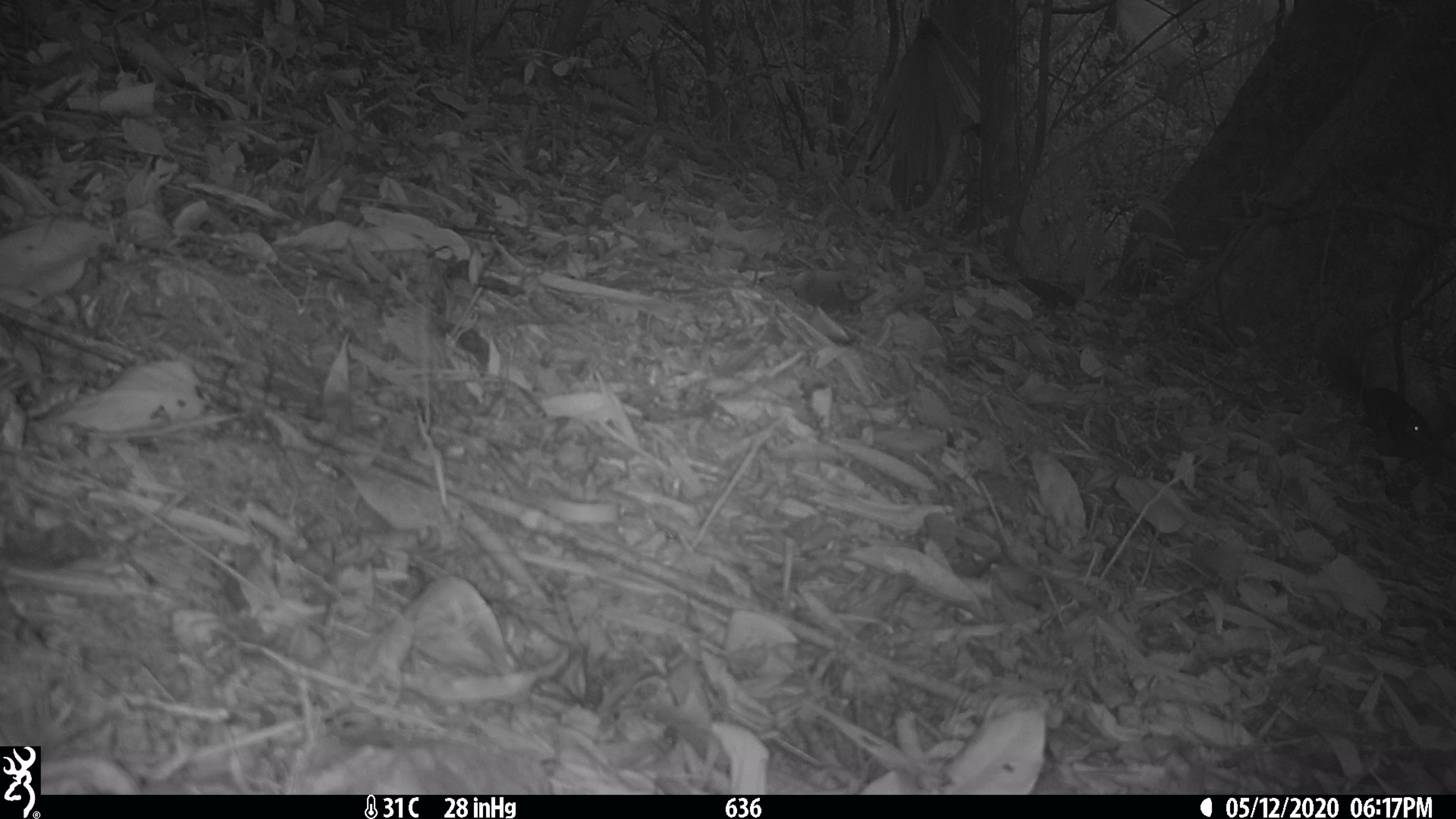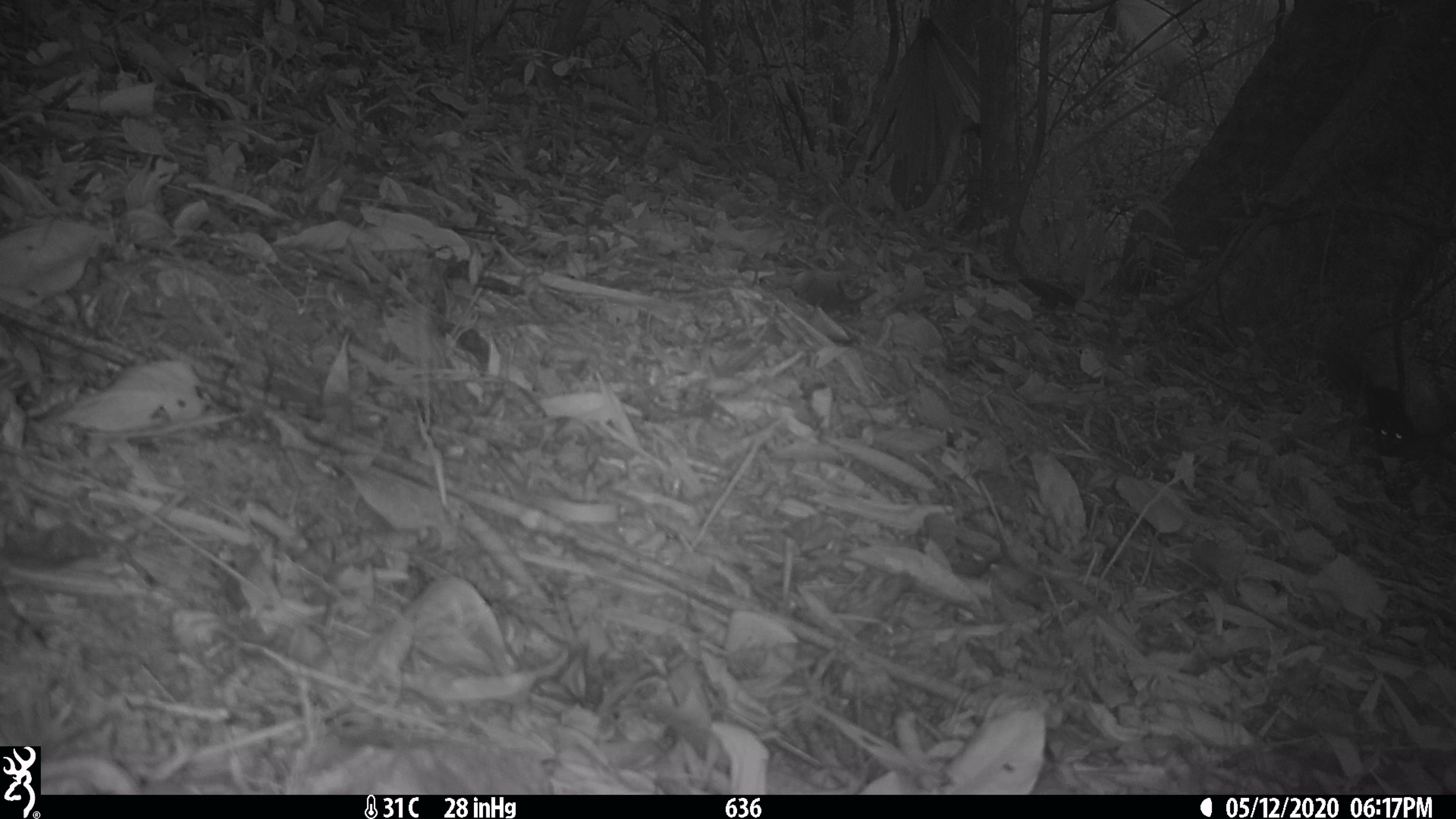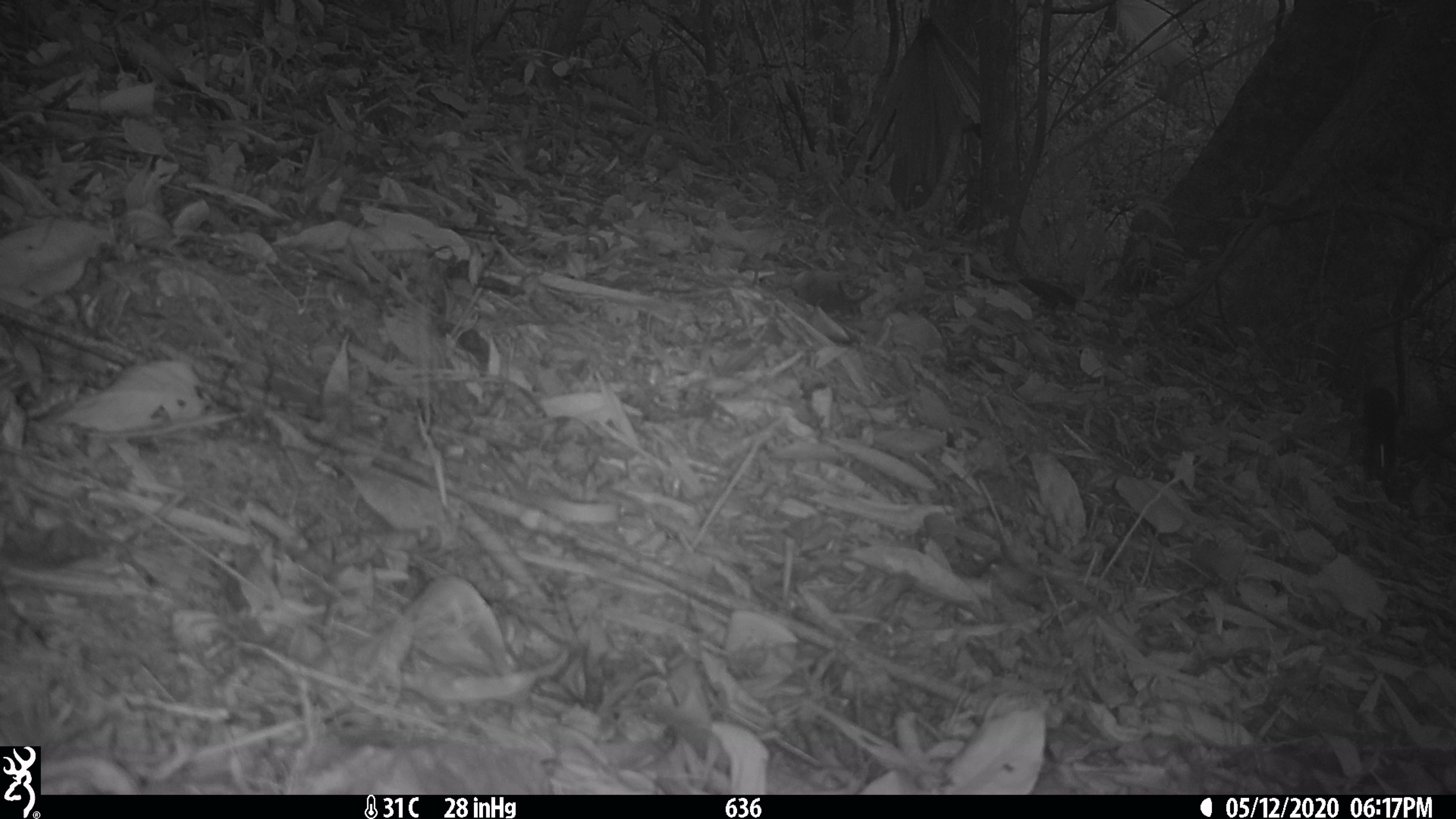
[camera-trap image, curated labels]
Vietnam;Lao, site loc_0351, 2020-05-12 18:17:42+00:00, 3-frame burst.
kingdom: Animalia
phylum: Chordata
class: Mammalia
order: Rodentia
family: Sciuridae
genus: Dremomys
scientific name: Dremomys rufigenis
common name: red-cheeked squirrel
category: red cheeked squirrel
Red cheeked squirrel (red-cheeked squirrel) (Dremomys rufigenis). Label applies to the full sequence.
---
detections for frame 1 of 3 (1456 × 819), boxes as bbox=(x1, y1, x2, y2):
red cheeked squirrel: bbox=(1318, 337, 1436, 454)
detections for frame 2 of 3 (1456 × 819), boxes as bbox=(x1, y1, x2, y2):
red cheeked squirrel: bbox=(1366, 385, 1409, 456)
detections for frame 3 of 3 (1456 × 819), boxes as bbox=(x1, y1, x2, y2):
red cheeked squirrel: bbox=(1361, 386, 1398, 501)